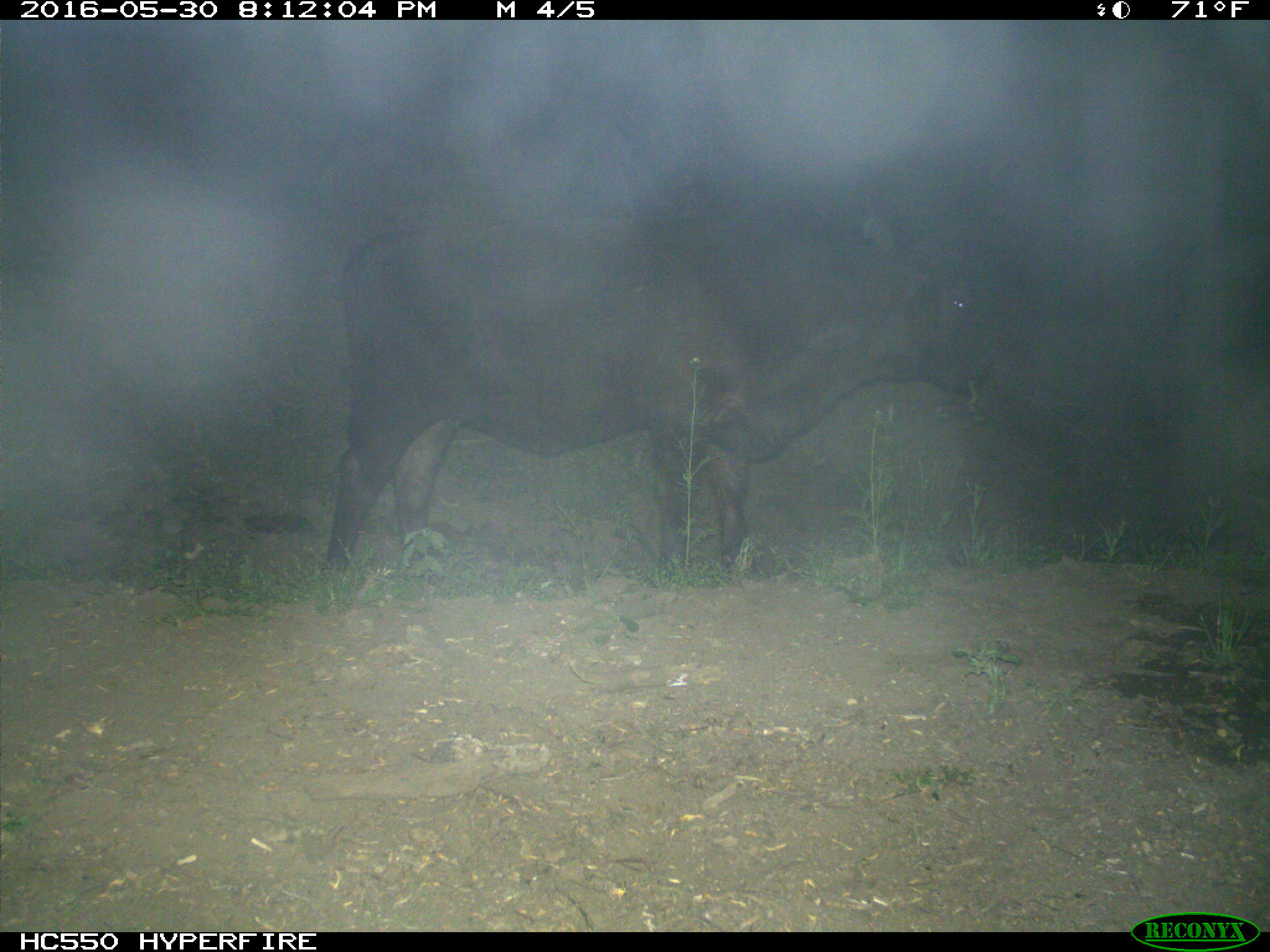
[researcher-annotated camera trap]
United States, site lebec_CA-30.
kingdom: Animalia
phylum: Chordata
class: Mammalia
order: Artiodactyla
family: Bovidae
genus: Bos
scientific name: Bos taurus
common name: domestic cow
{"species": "Bos taurus (domestic cow)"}